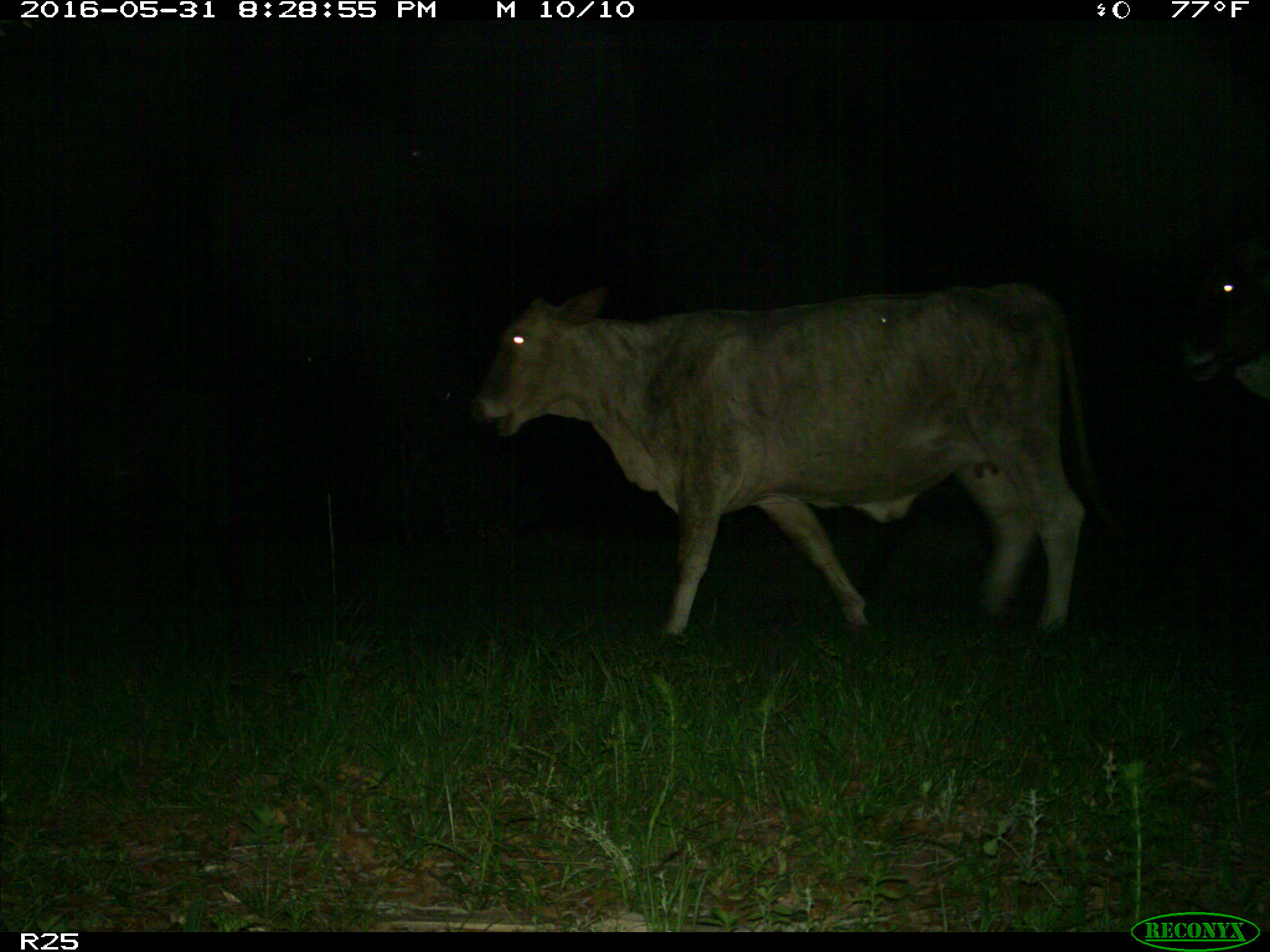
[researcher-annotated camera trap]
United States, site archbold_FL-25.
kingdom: Animalia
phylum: Chordata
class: Mammalia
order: Artiodactyla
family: Bovidae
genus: Bos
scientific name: Bos taurus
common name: domestic cow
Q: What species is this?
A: Bos taurus (domestic cow).